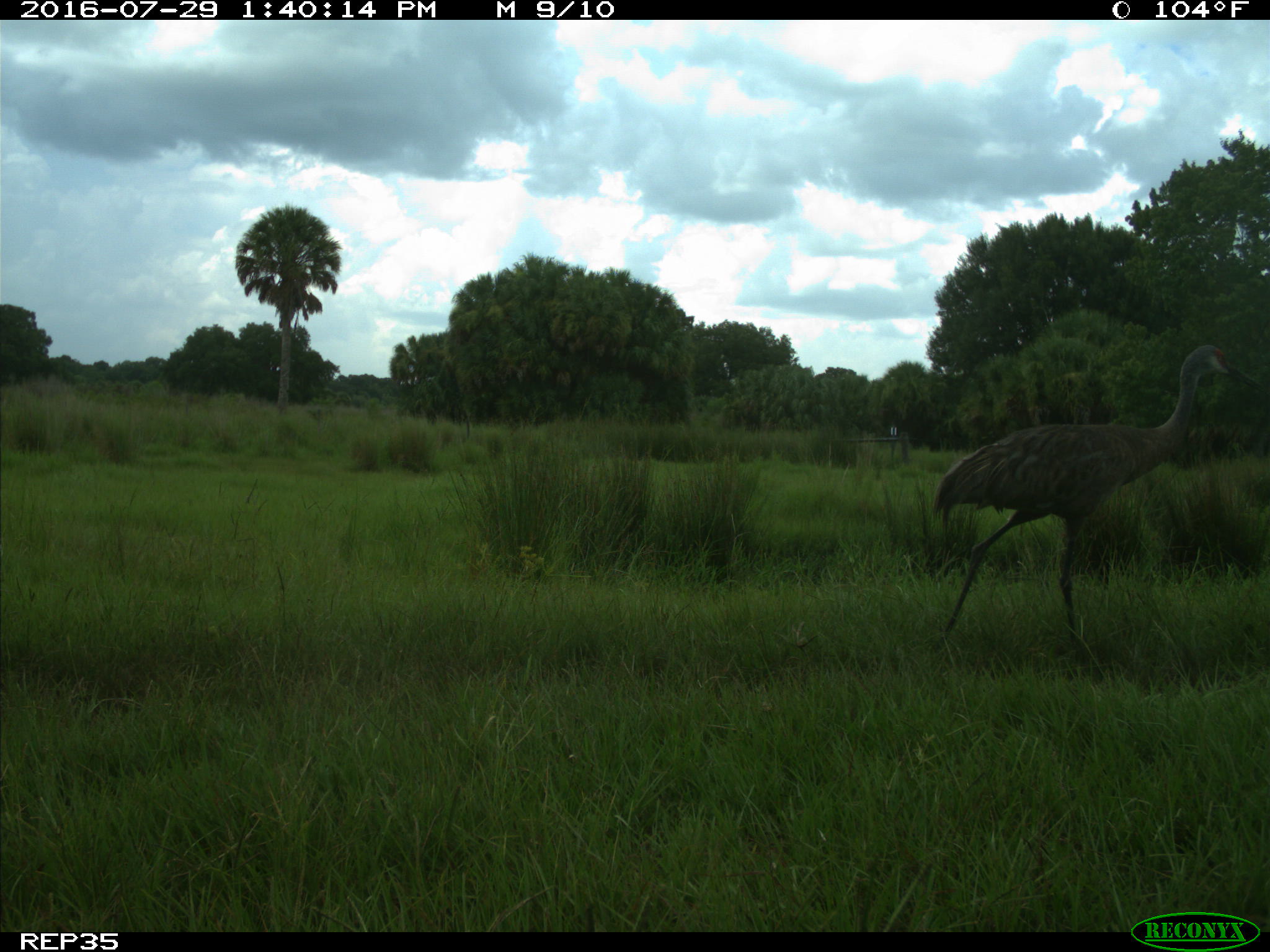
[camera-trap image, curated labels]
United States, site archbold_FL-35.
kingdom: Animalia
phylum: Chordata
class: Aves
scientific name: Aves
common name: birds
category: unidentified bird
Unidentified bird (birds) (Aves).